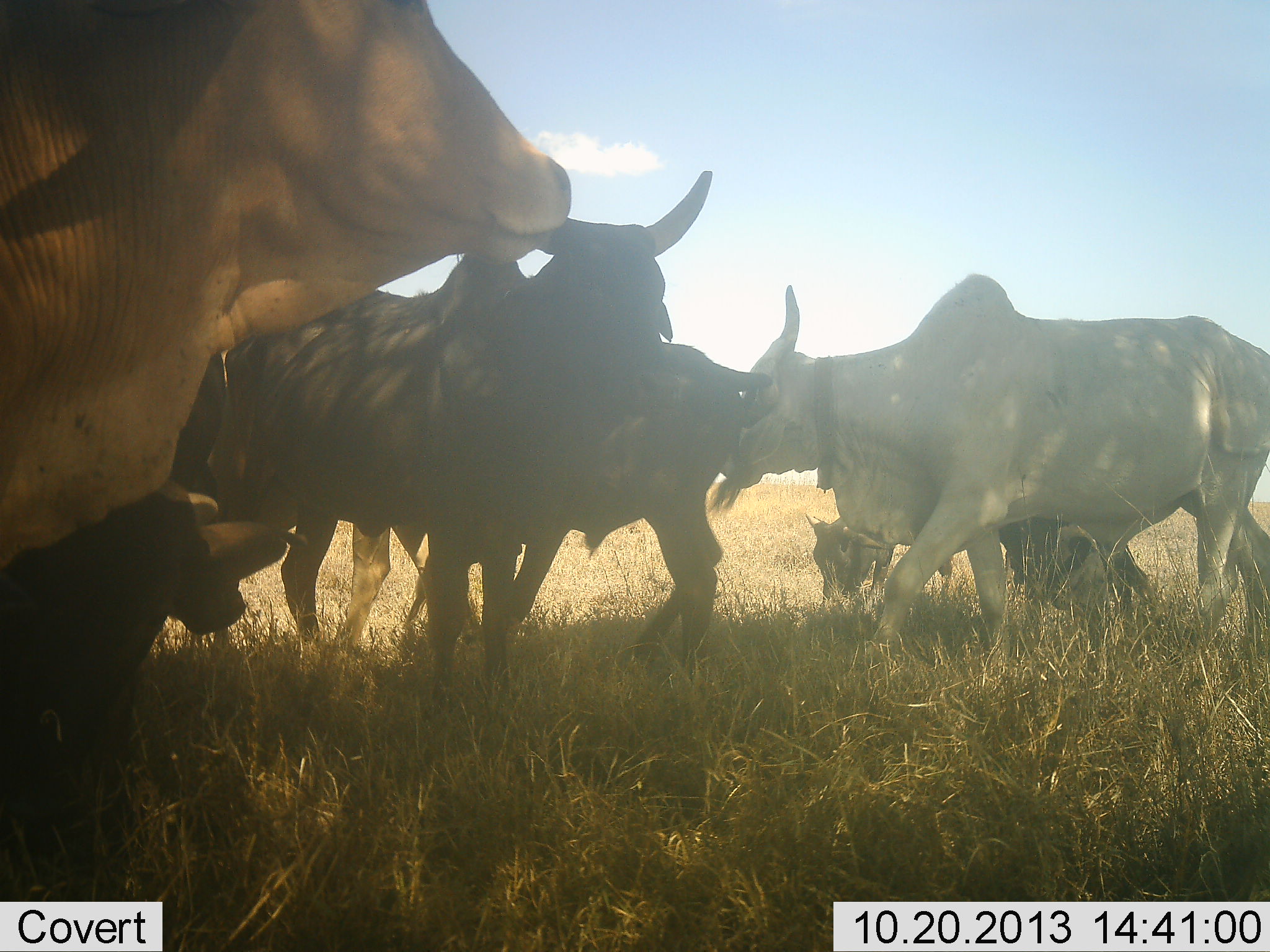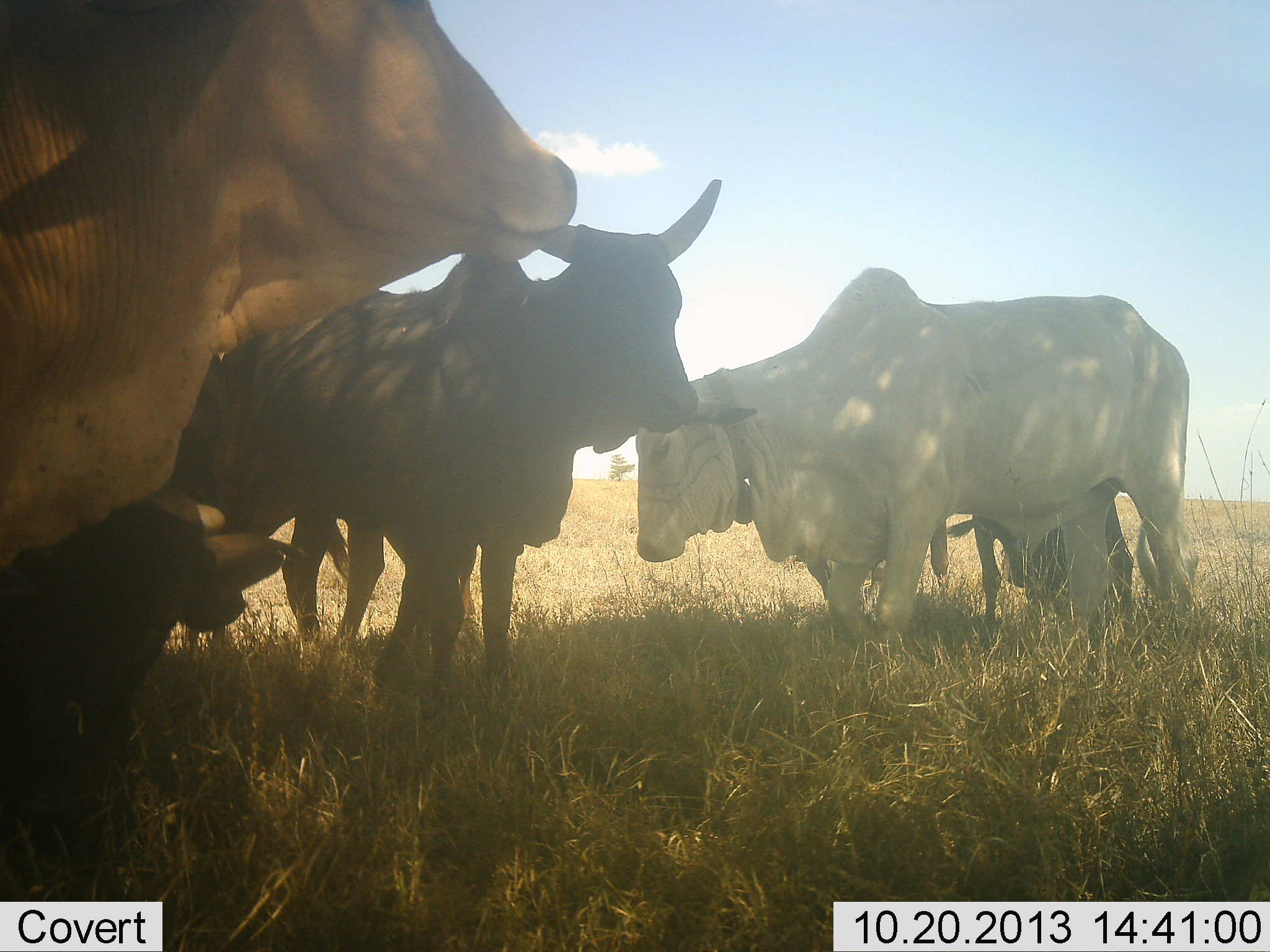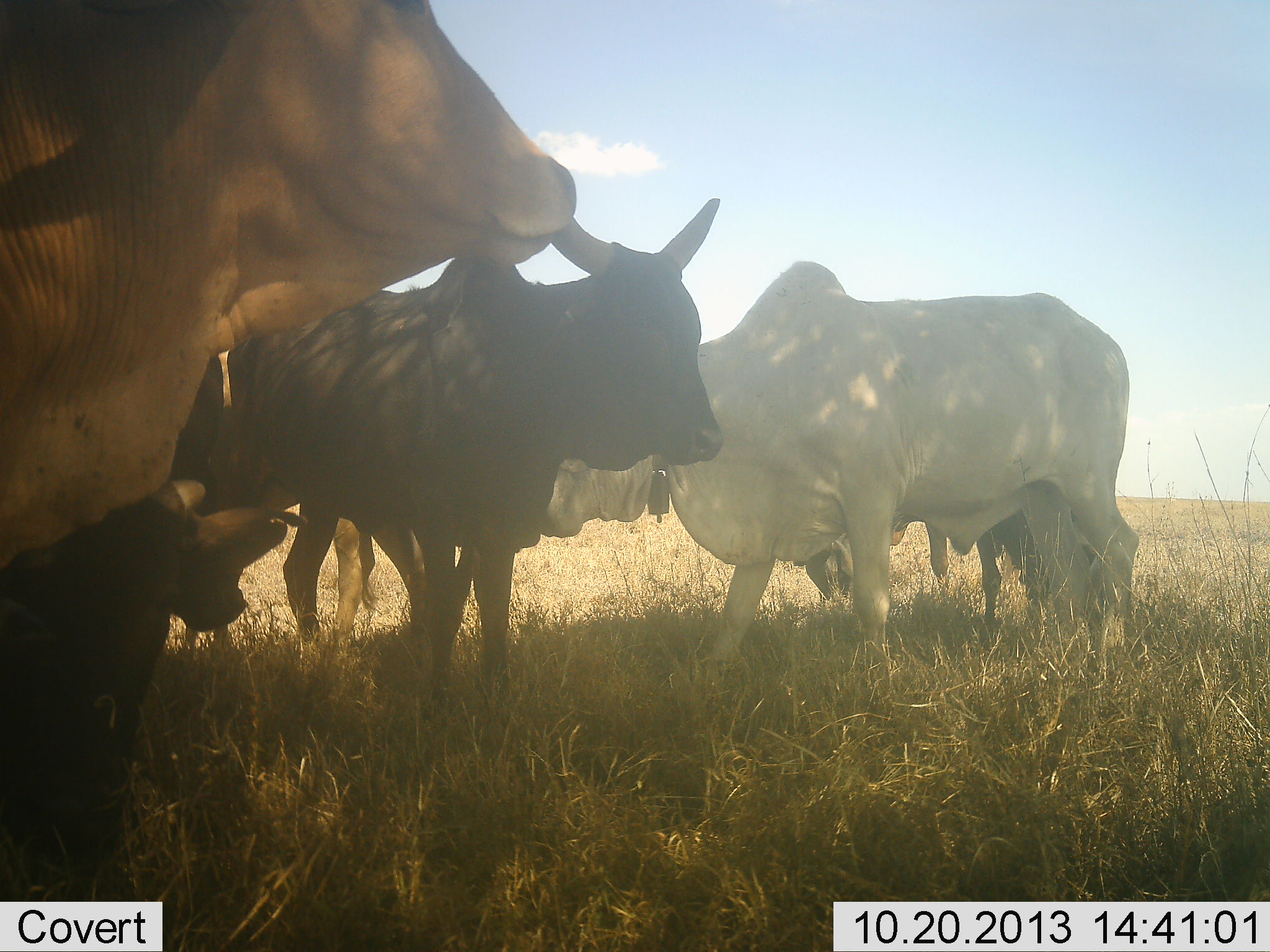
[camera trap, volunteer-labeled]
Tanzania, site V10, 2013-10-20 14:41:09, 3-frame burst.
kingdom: Animalia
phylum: Chordata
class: Mammalia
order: Artiodactyla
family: Bovidae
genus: Tragelaphus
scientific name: Tragelaphus oryx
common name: eland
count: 6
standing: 78%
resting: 0%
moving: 56%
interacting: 0%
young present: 56%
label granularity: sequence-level